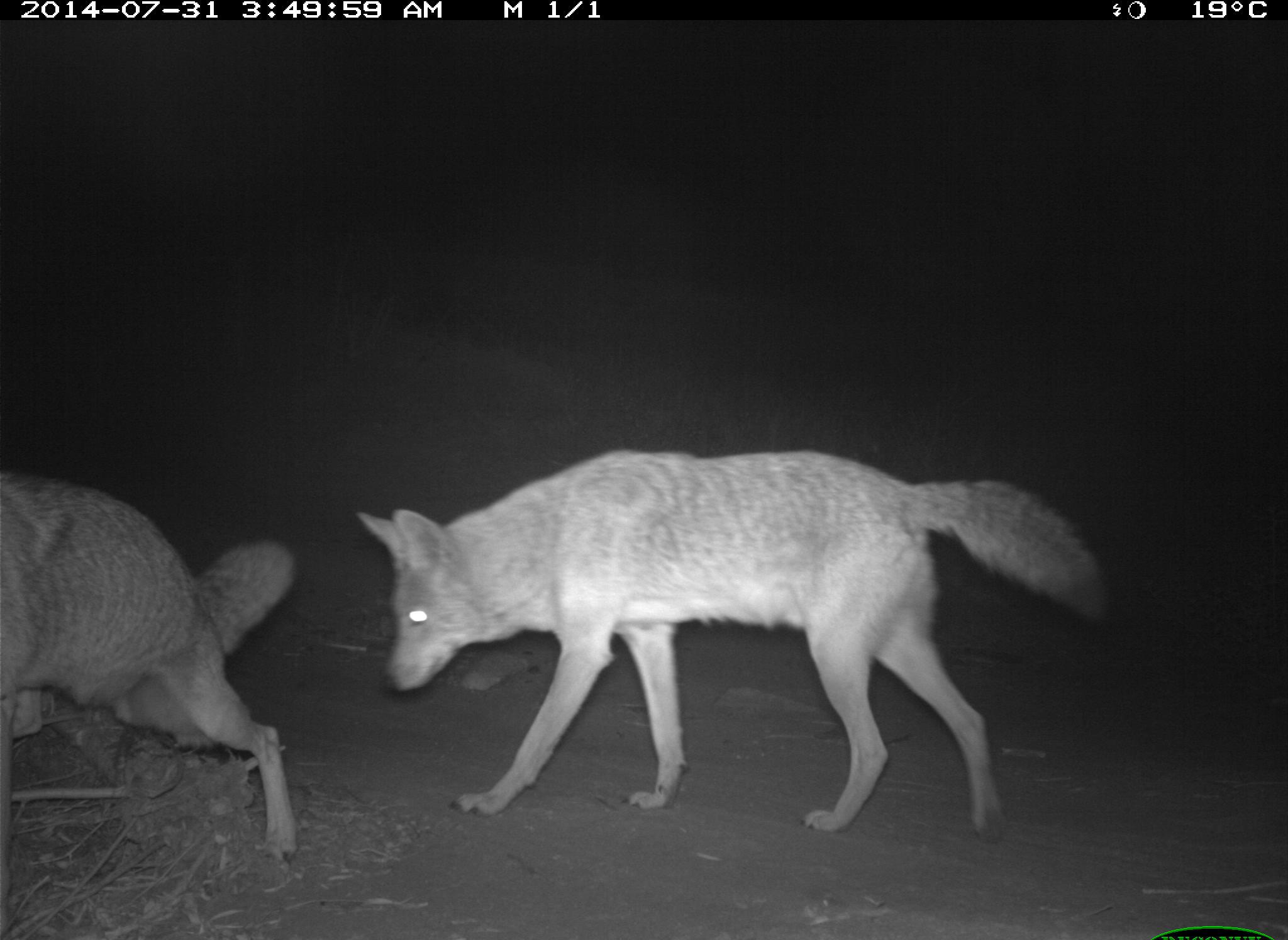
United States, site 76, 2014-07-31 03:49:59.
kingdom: Animalia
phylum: Chordata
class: Mammalia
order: Carnivora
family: Canidae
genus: Canis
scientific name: Canis latrans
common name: coyote